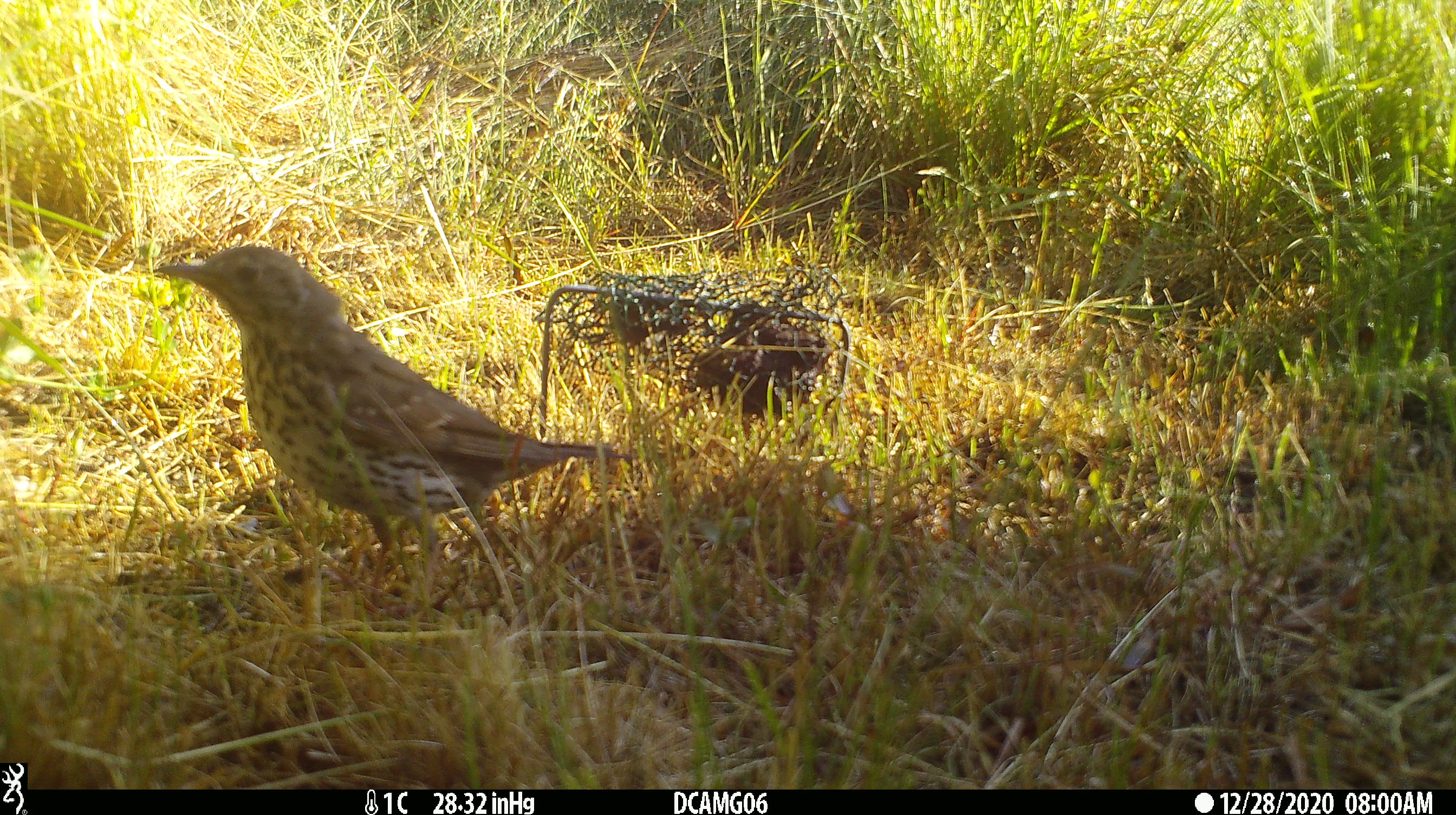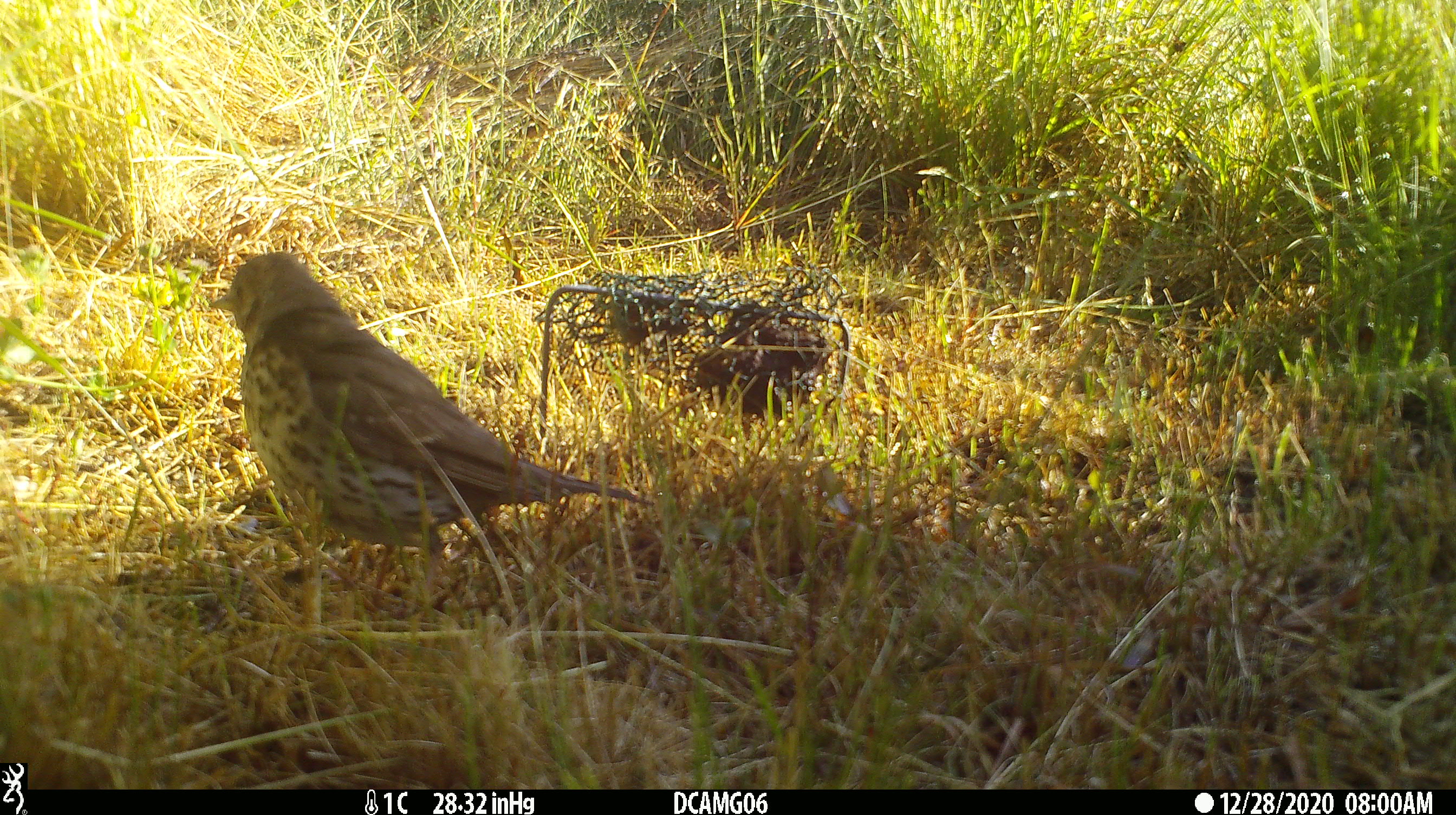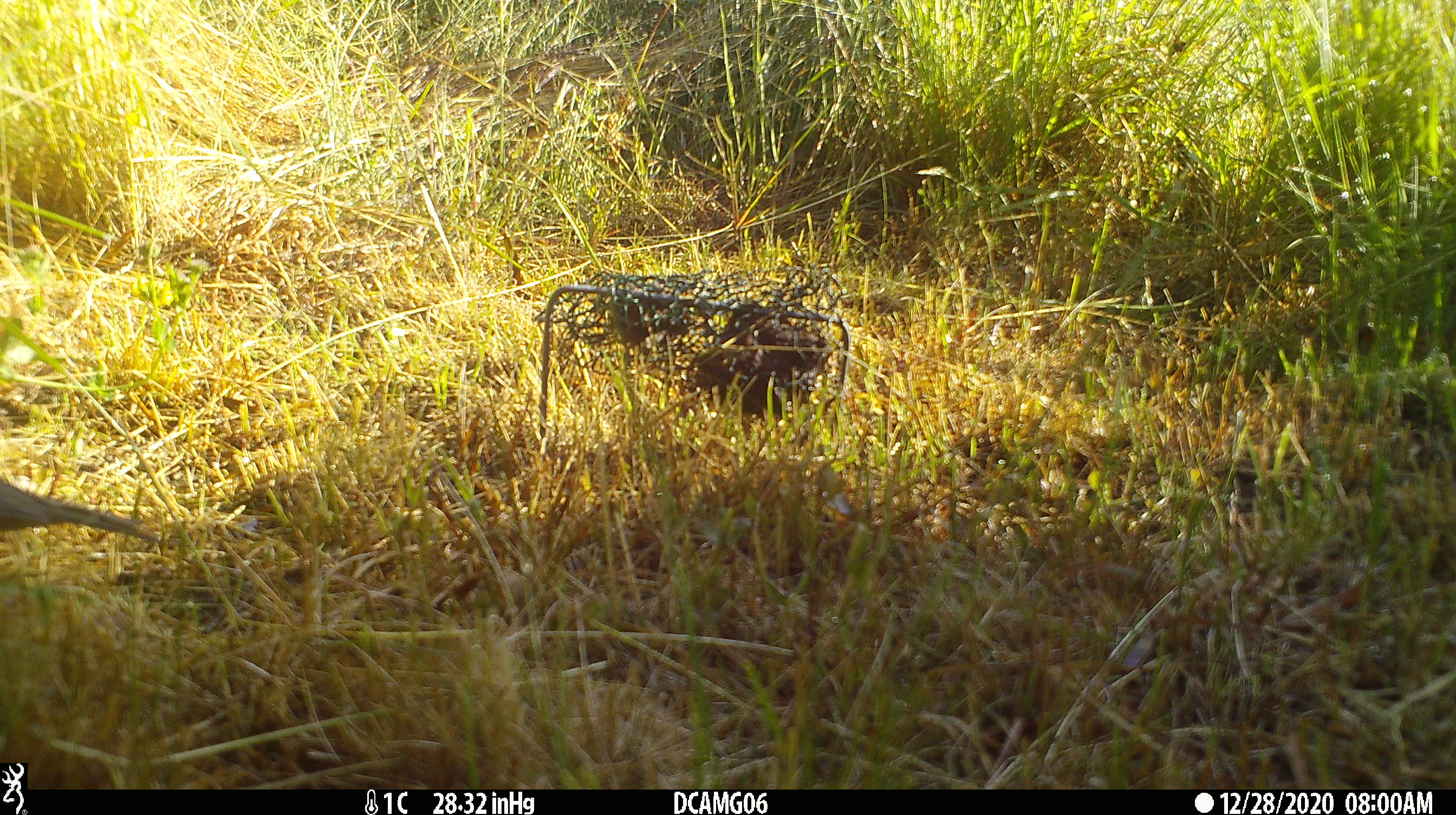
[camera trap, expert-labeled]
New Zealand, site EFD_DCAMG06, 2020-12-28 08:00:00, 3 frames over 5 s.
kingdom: Animalia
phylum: Chordata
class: Aves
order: Passeriformes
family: Turdidae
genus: Turdus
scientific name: Turdus philomelos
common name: song thrush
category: thrush